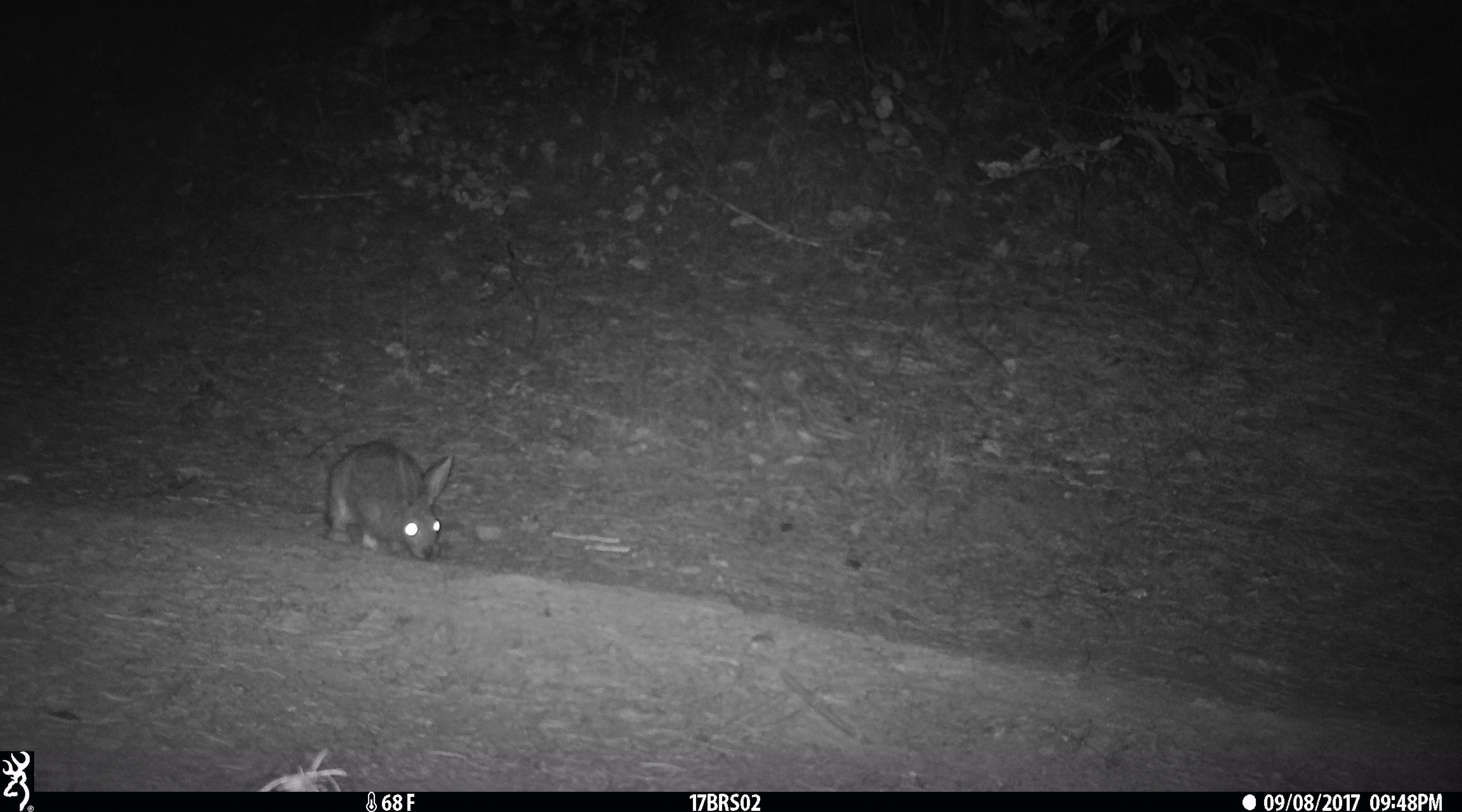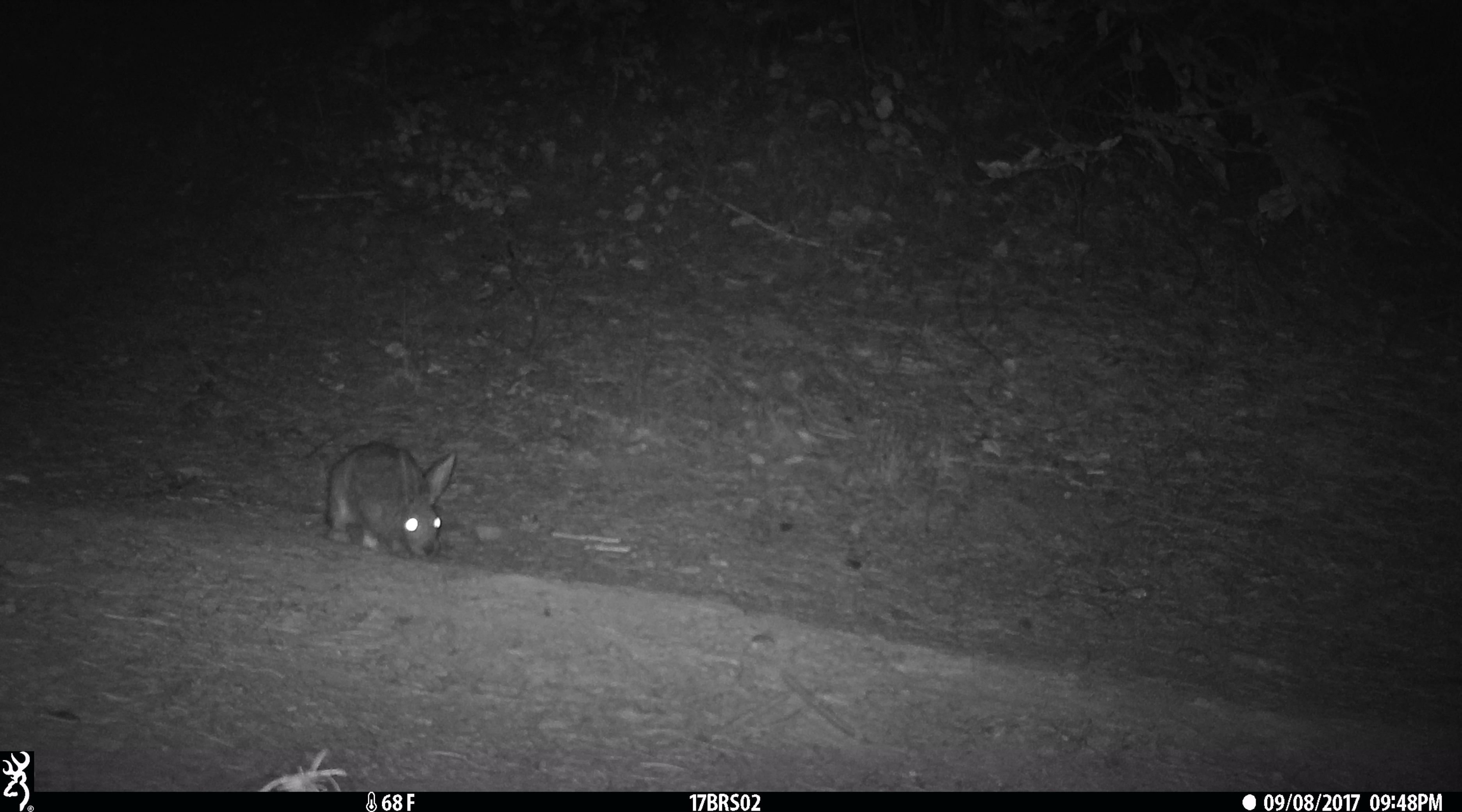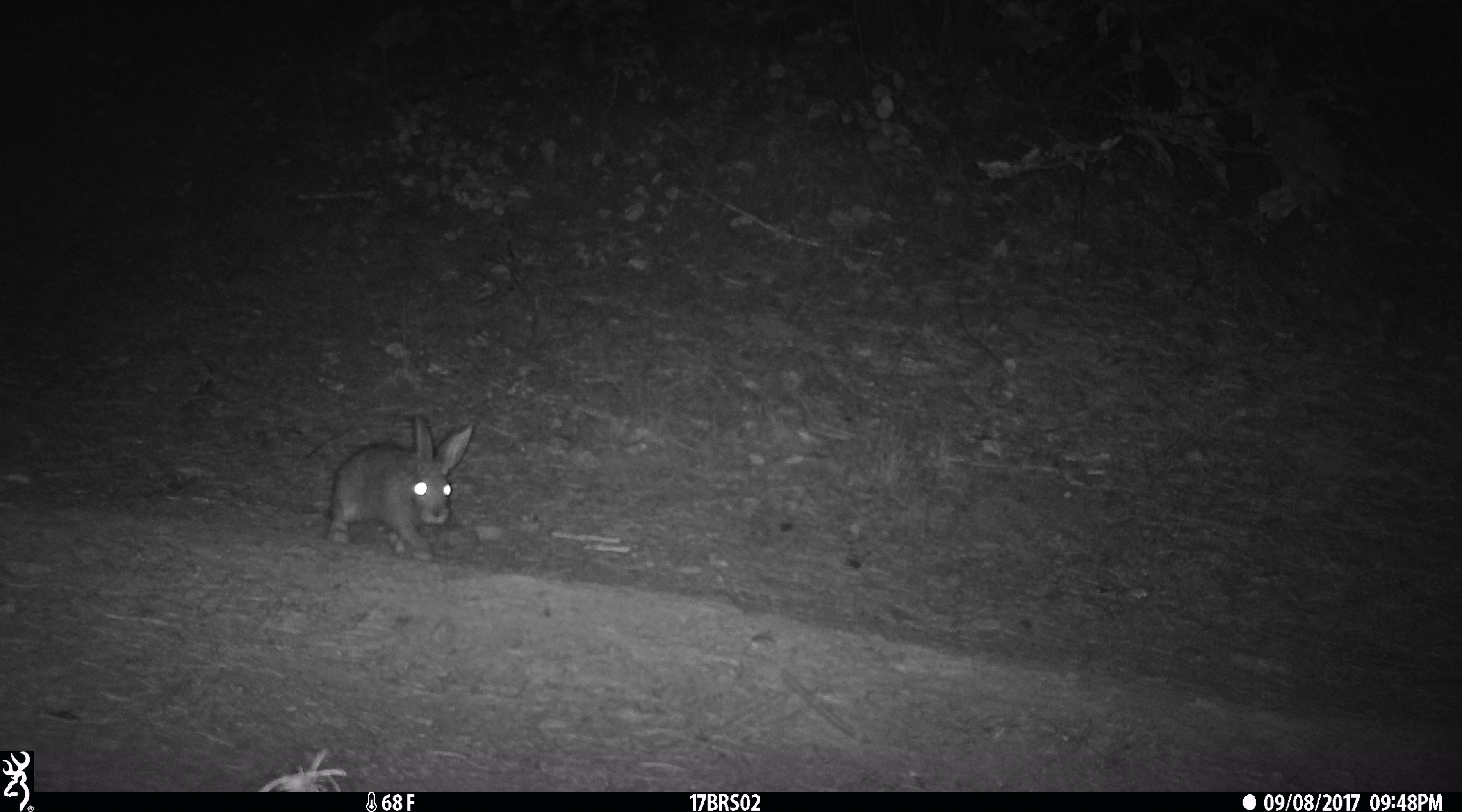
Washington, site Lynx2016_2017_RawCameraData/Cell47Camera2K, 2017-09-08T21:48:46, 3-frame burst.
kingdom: Animalia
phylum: Chordata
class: Mammalia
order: Lagomorpha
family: Leporidae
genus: Lepus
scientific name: Lepus americanus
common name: snowshoe hare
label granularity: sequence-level